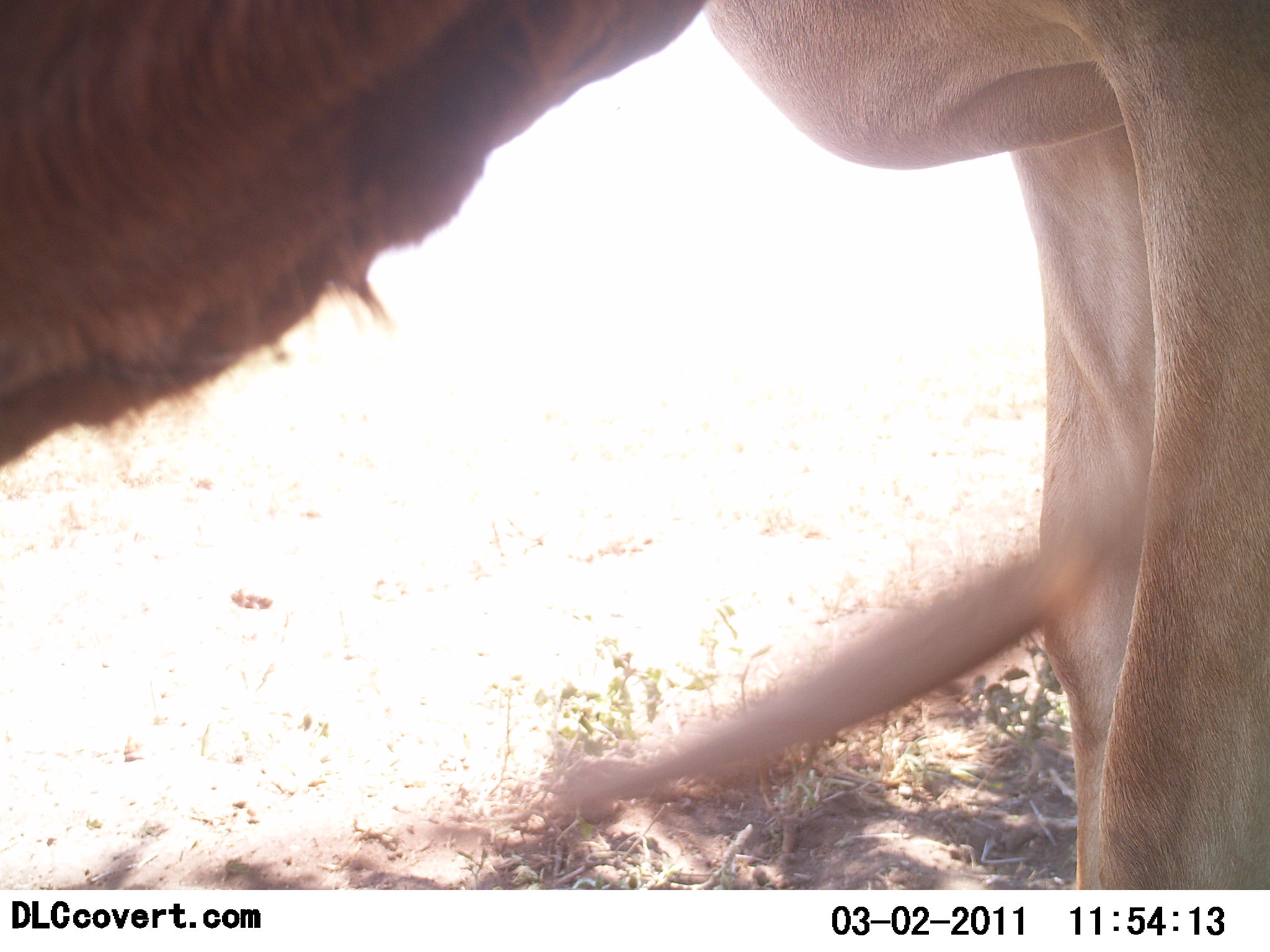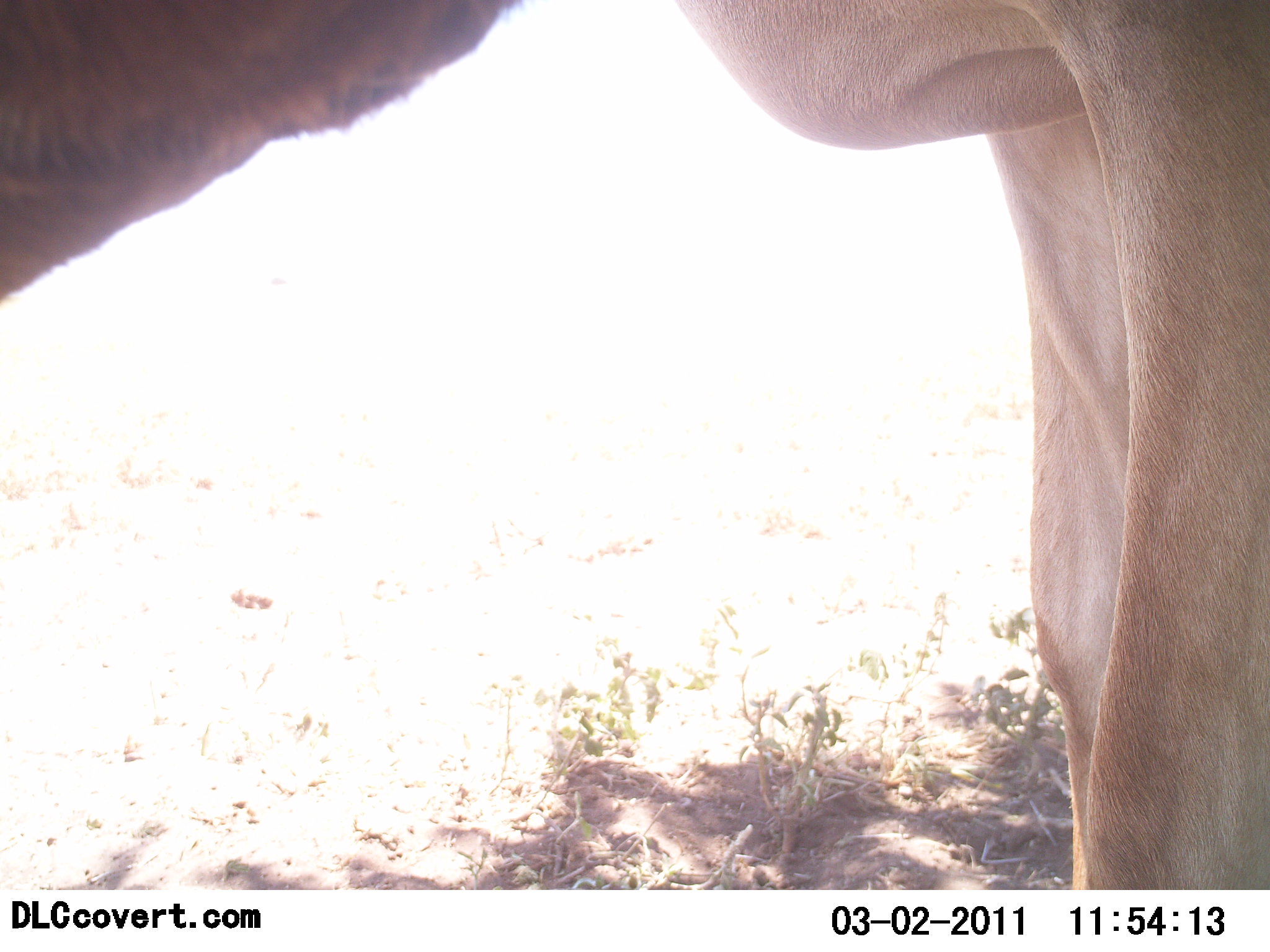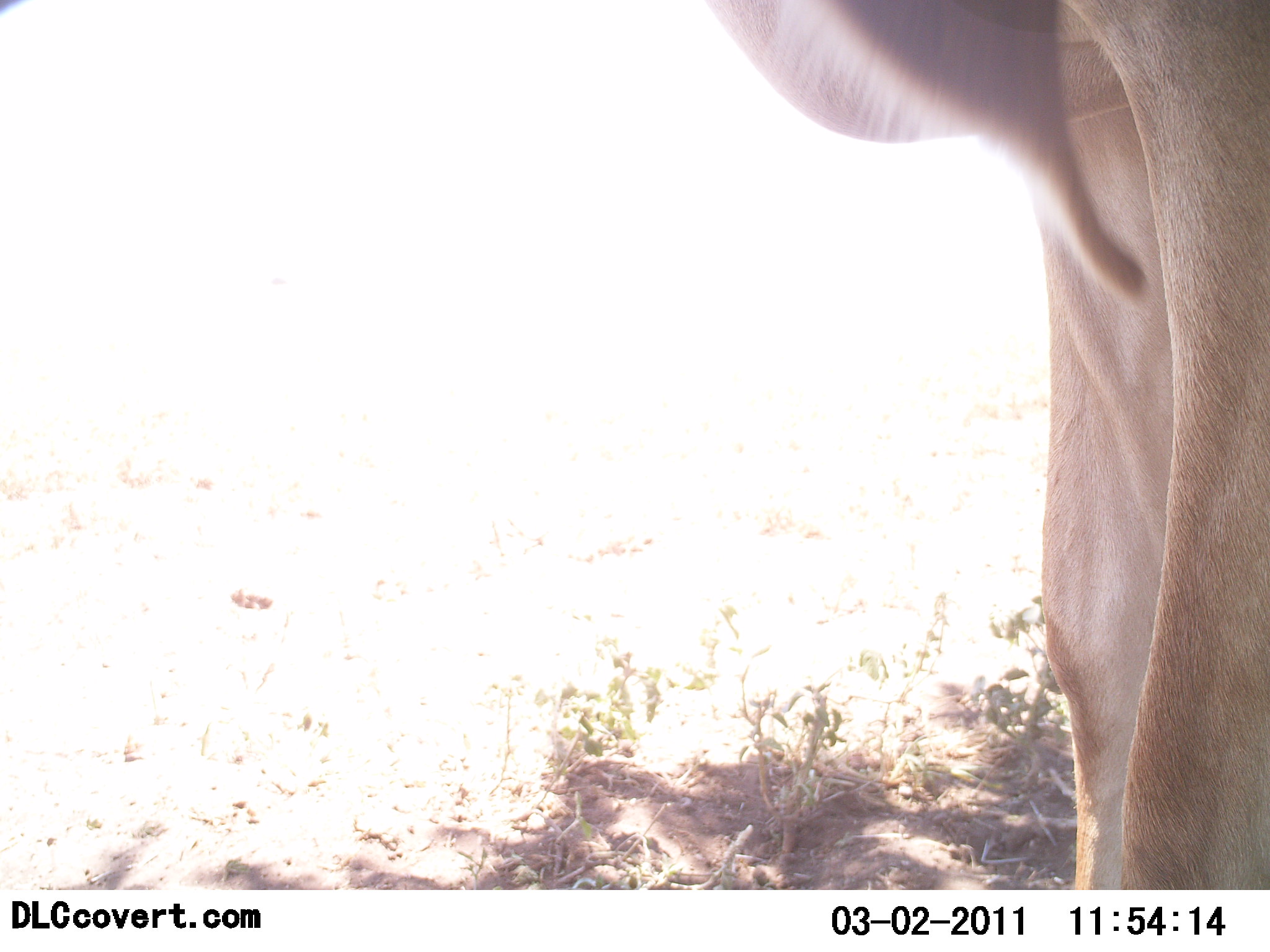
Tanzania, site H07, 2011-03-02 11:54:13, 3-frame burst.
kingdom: Animalia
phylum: Chordata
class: Mammalia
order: Artiodactyla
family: Bovidae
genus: Alcelaphus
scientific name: Alcelaphus buselaphus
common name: hartebeest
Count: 1.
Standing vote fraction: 100%.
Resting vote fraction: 0%.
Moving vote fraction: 0%.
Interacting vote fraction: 0%.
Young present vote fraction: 0%.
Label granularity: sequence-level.